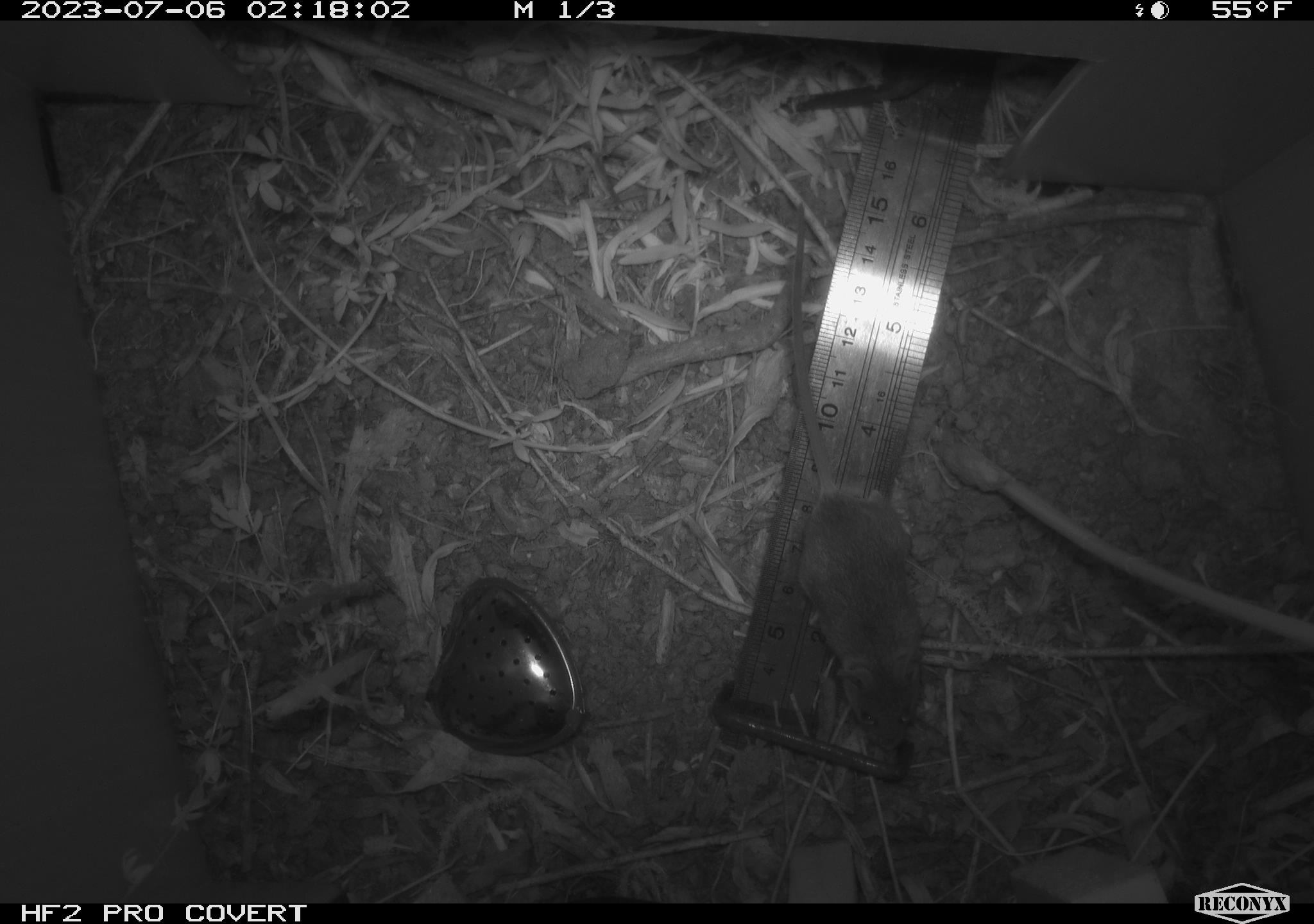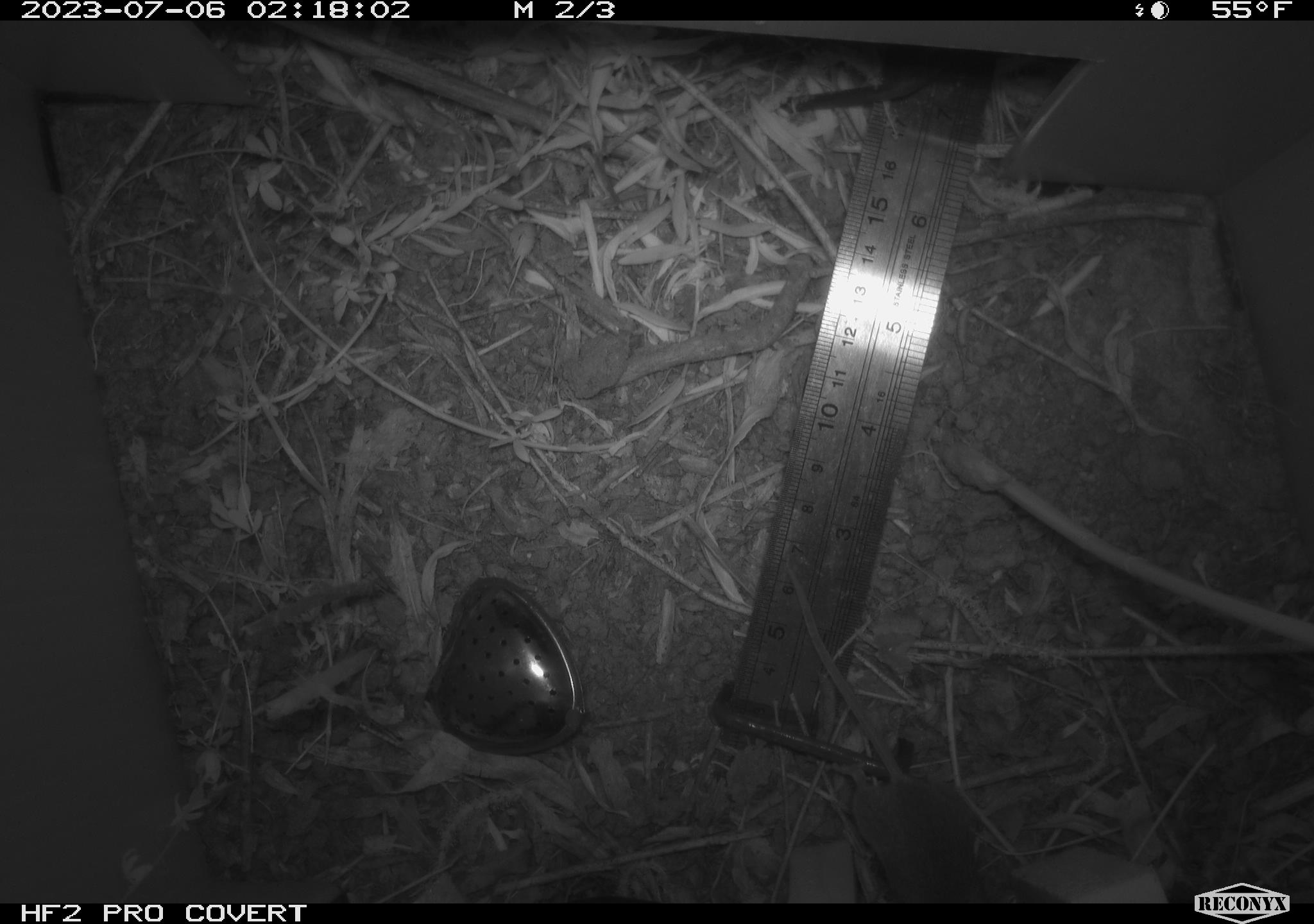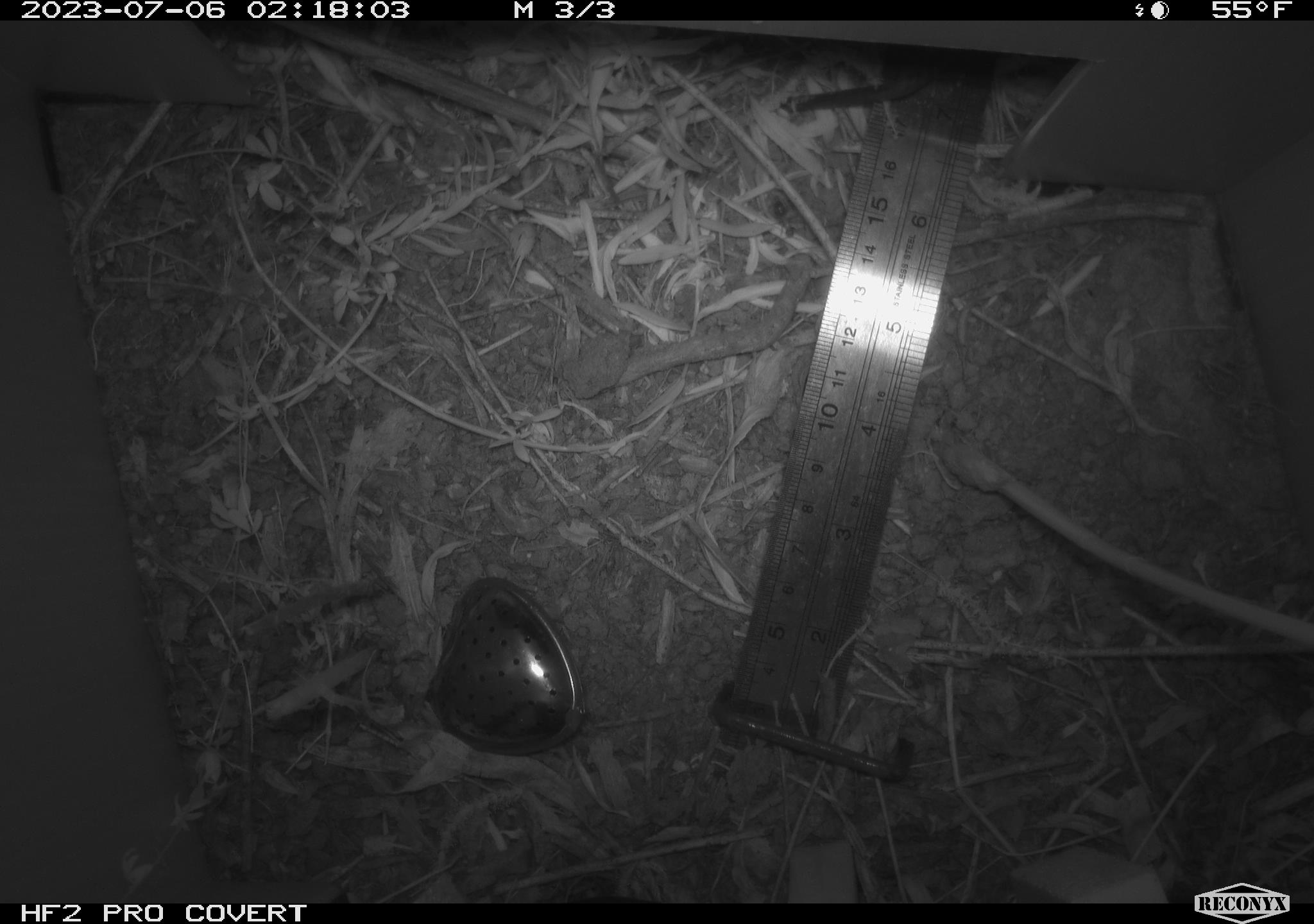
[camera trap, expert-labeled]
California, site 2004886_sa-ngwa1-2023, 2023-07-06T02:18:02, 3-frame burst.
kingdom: Animalia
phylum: Chordata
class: Mammalia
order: Rodentia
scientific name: Rodentia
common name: mouse species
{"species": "mouse species (Rodentia)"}